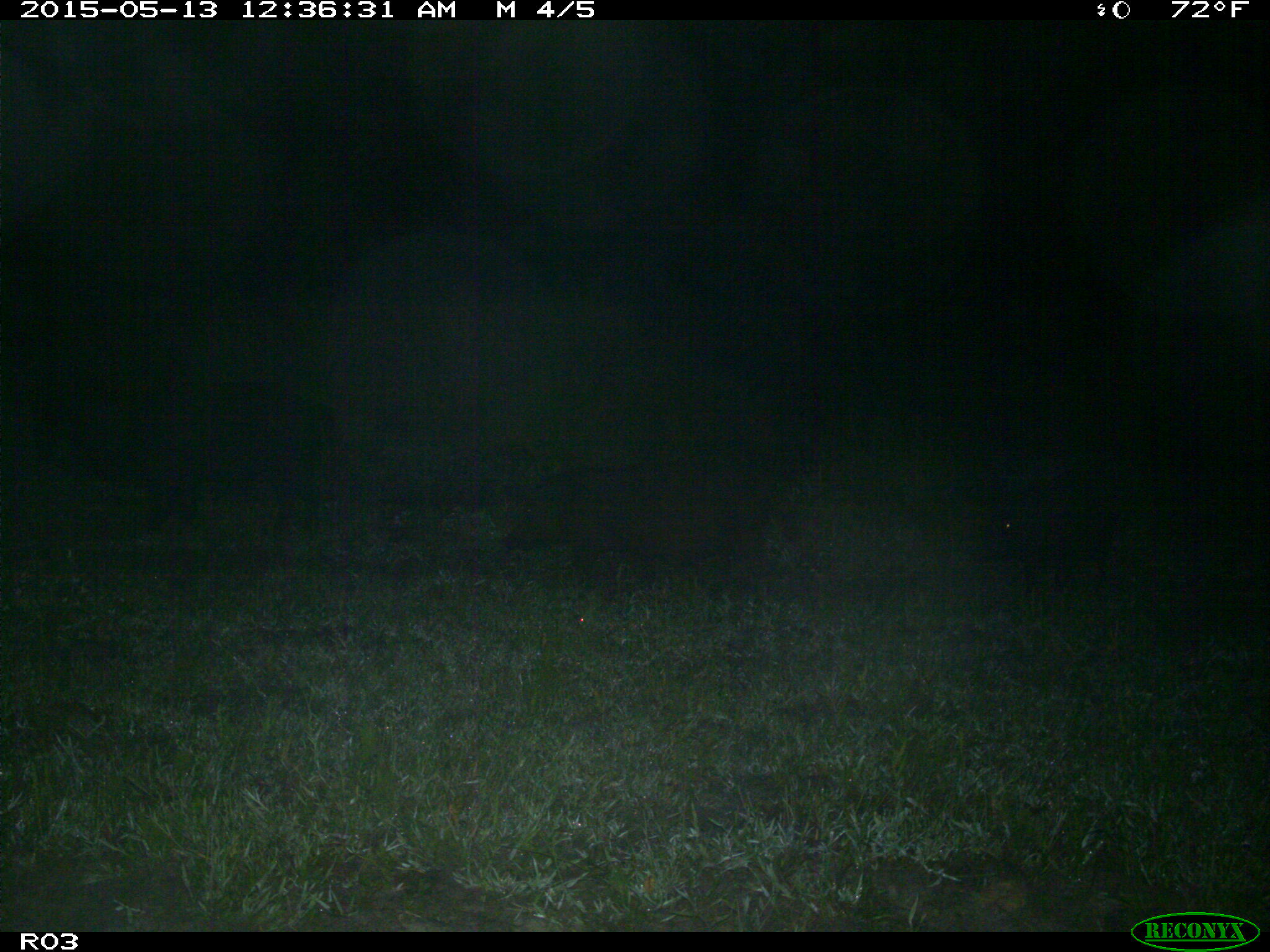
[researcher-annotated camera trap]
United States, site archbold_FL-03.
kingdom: Animalia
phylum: Chordata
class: Mammalia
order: Artiodactyla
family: Suidae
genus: Sus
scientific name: Sus scrofa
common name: wild boar